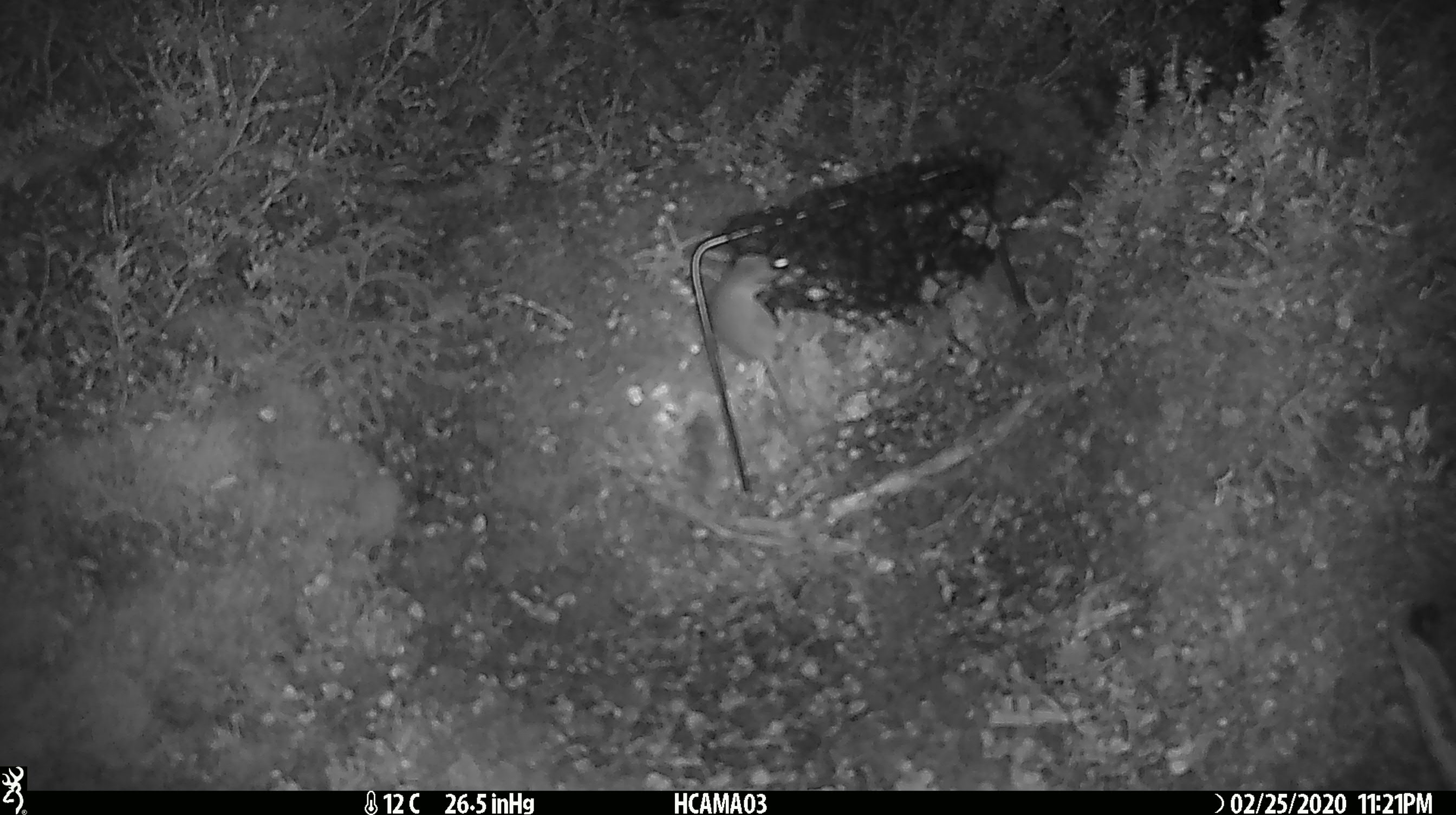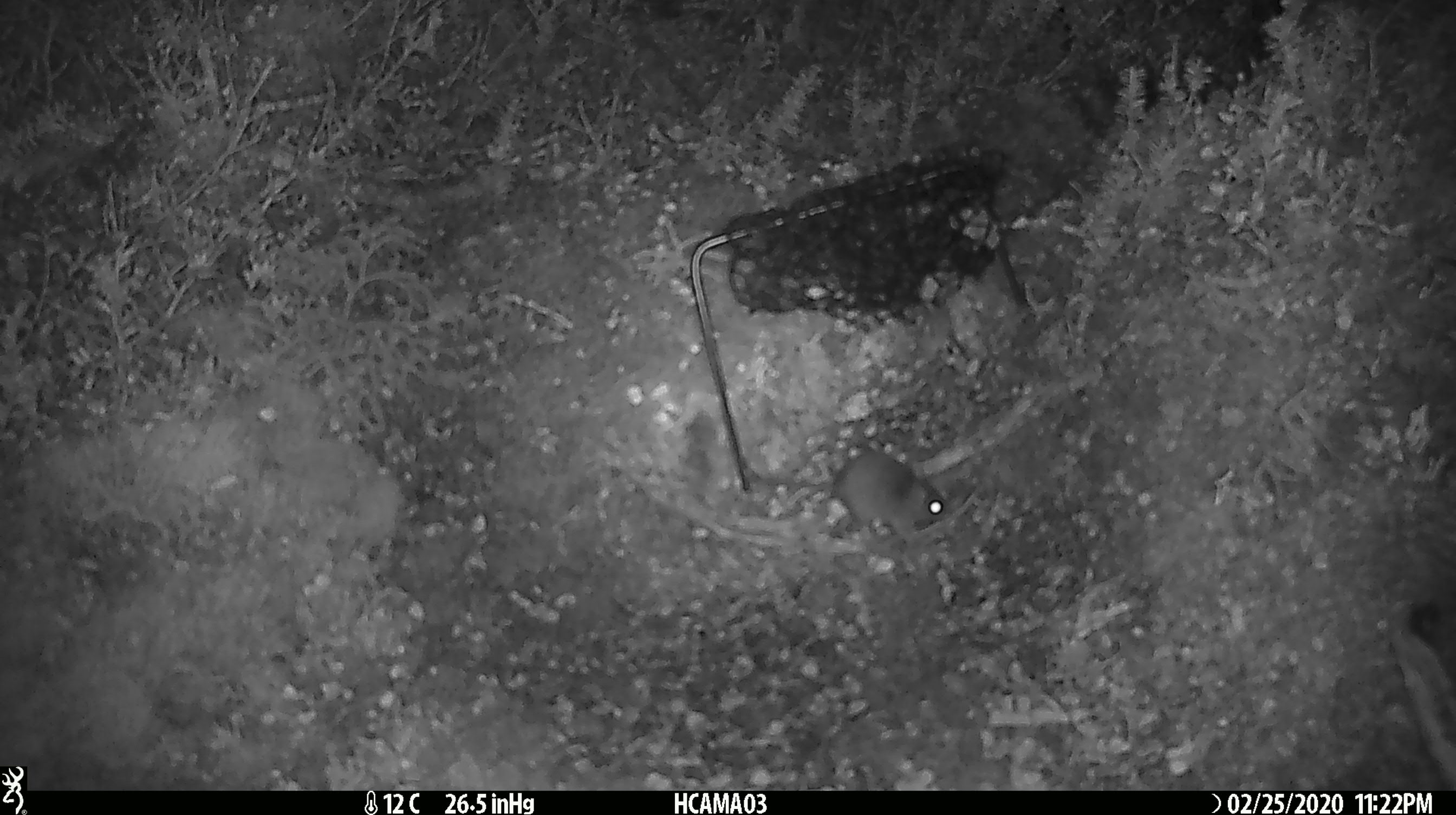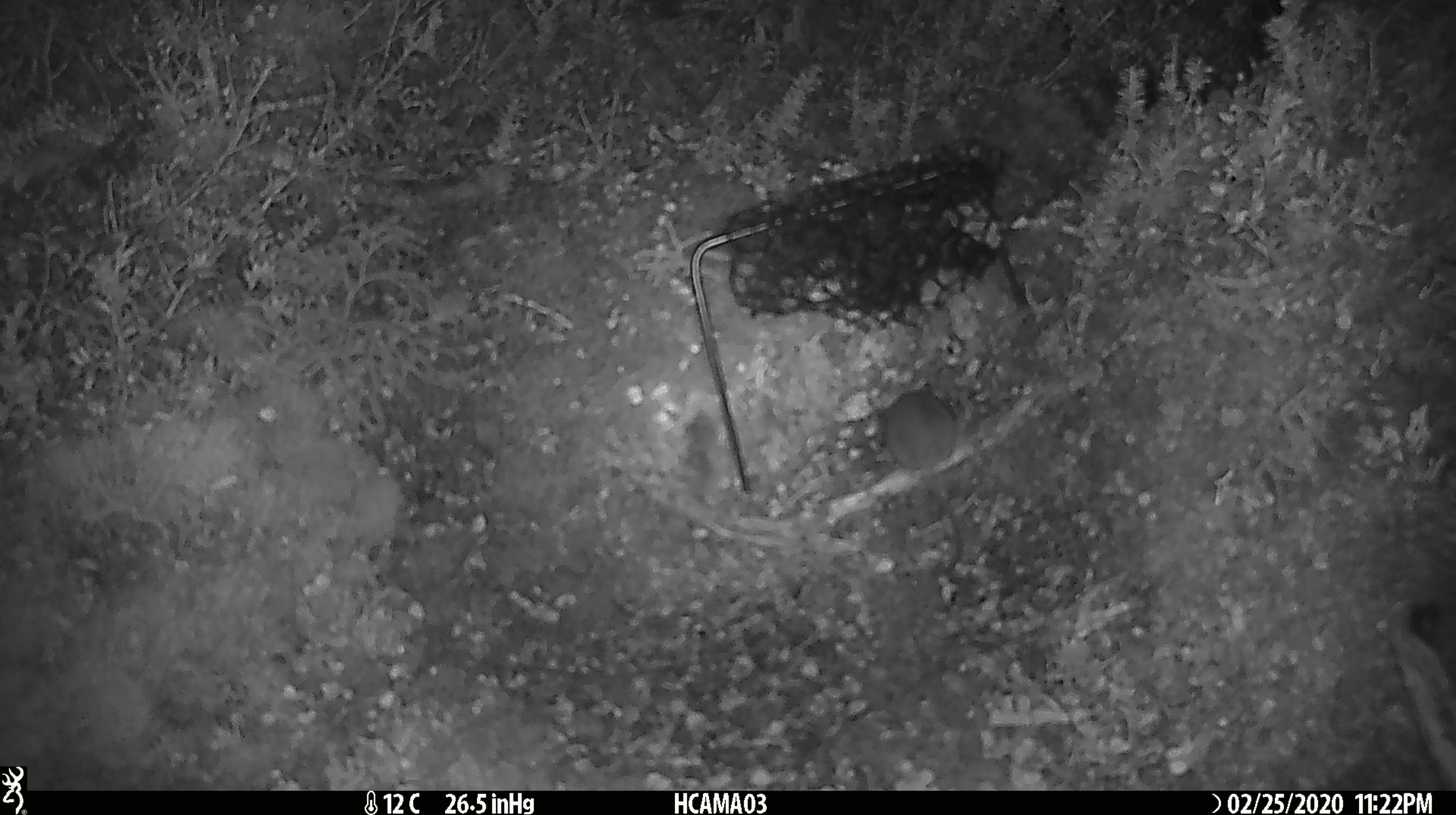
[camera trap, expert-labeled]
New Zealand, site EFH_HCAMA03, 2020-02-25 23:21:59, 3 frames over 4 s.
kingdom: Animalia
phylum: Chordata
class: Mammalia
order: Rodentia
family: Muridae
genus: Mus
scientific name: Mus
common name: mouse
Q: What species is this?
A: Mouse (Mus).